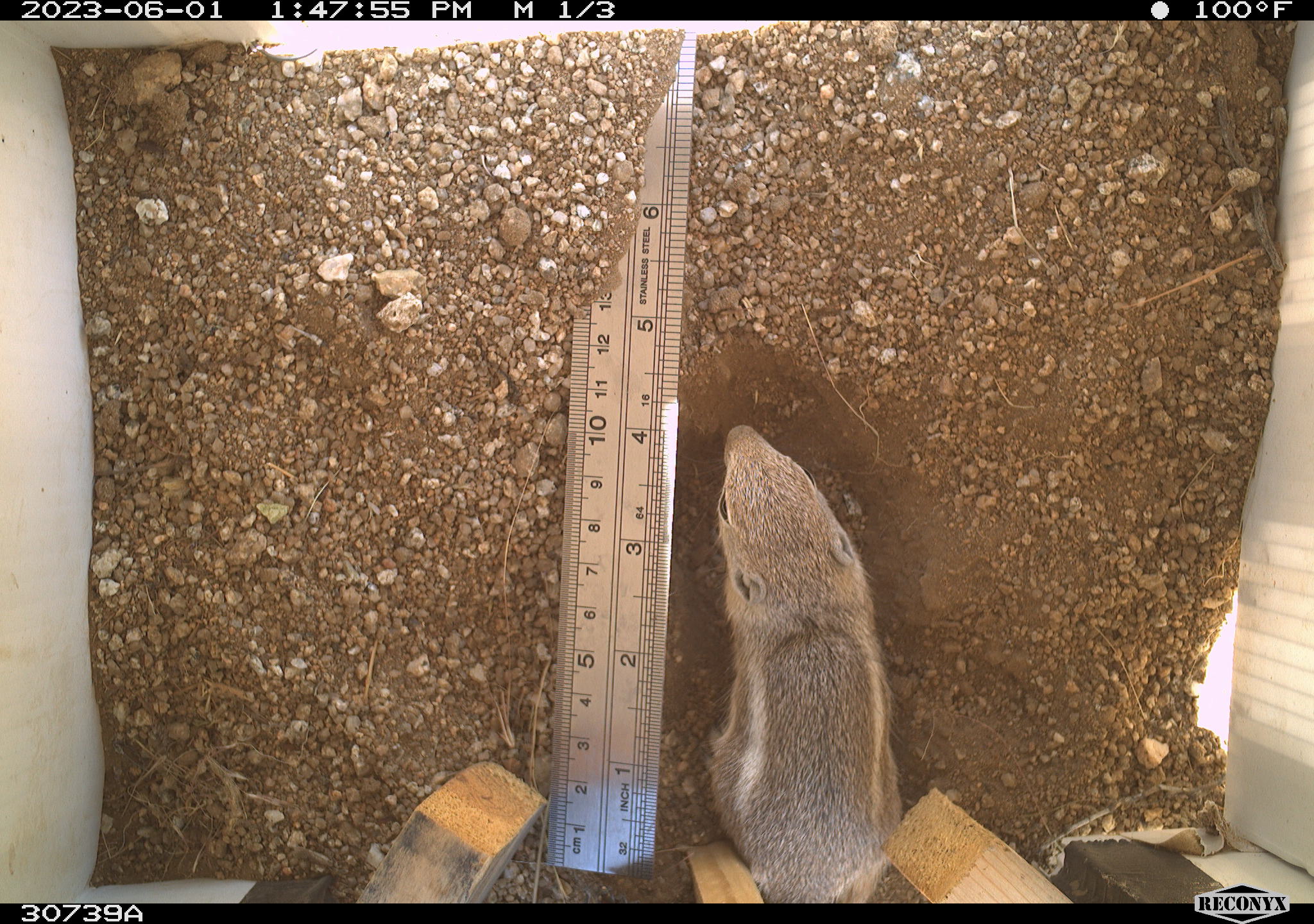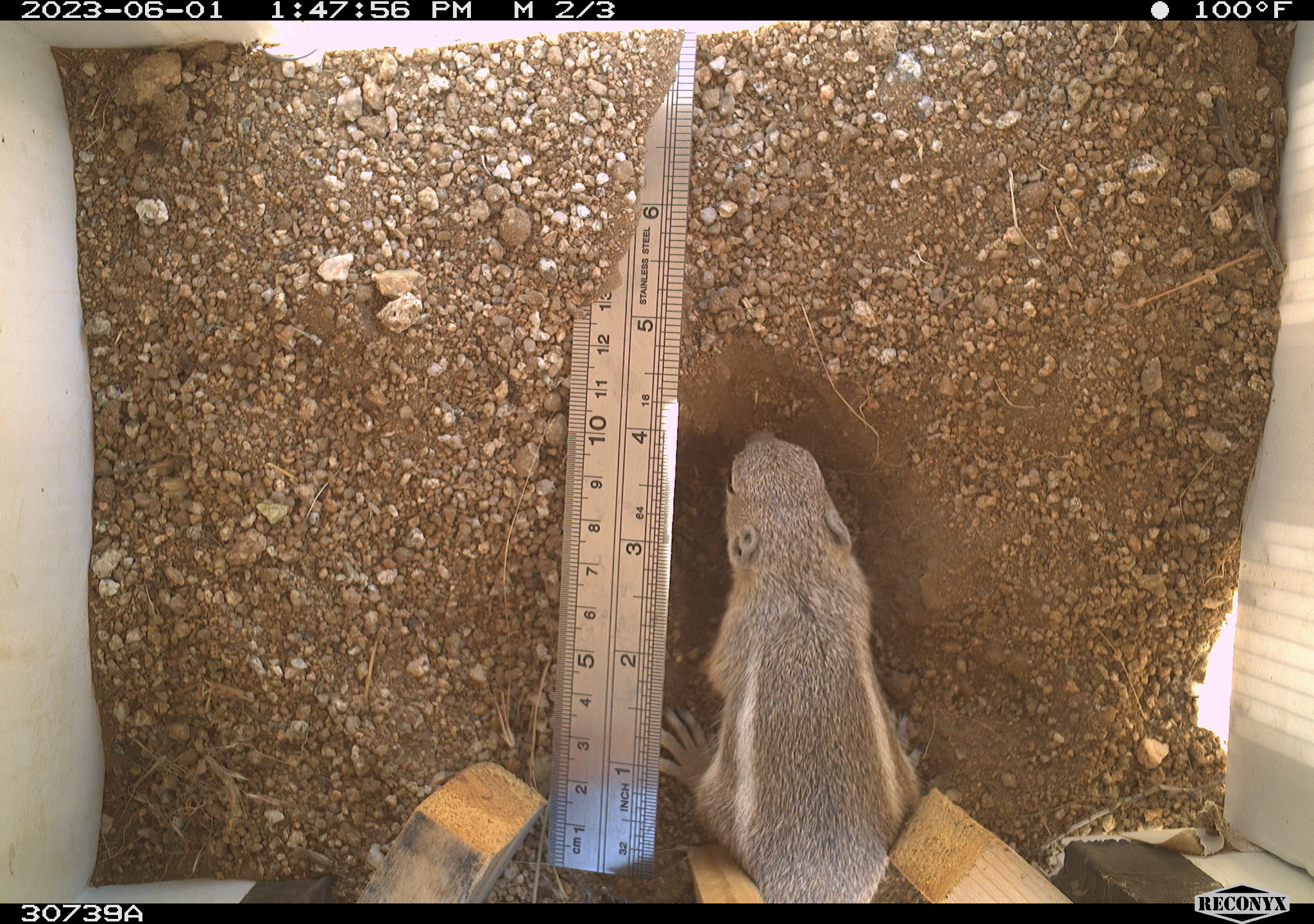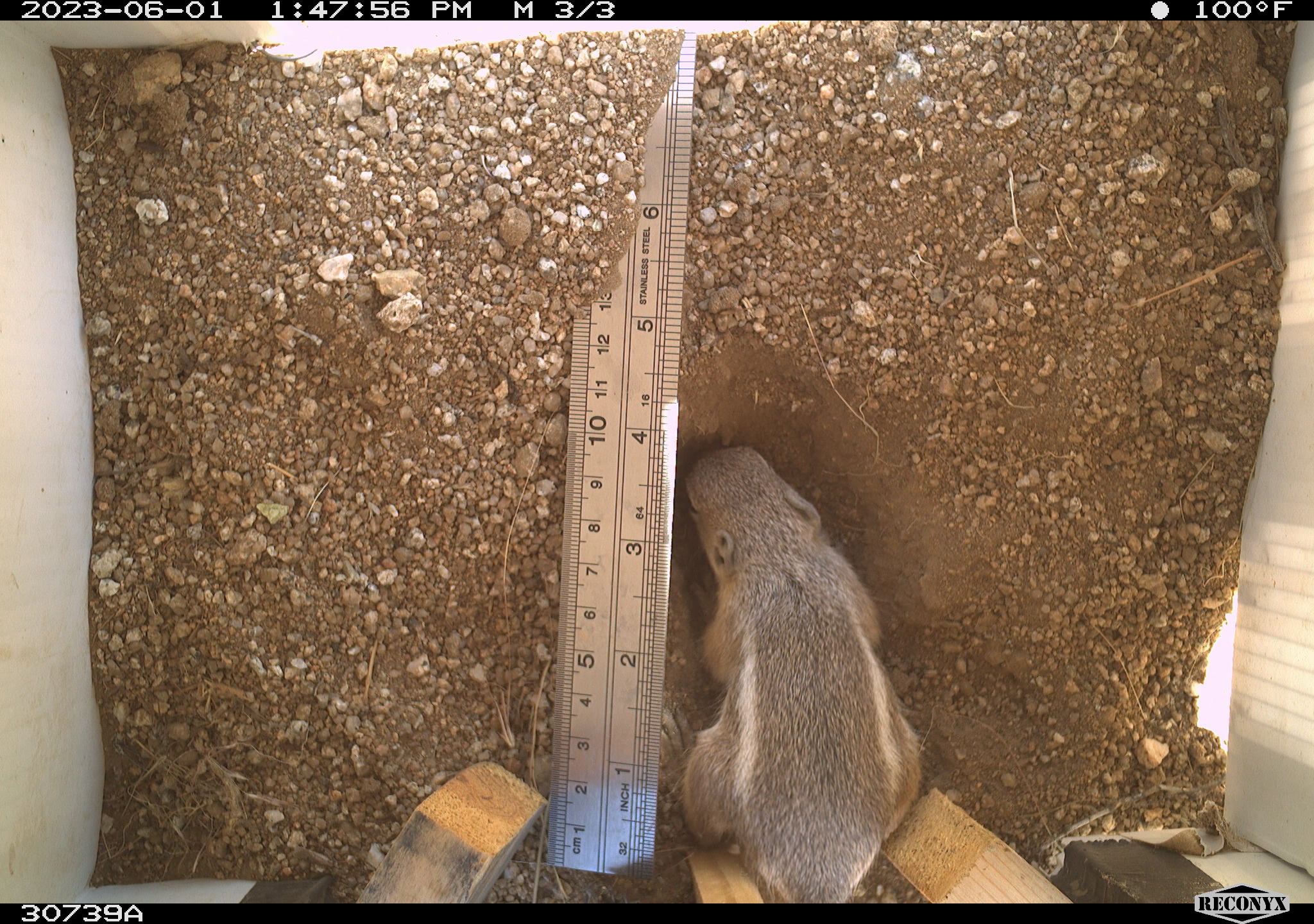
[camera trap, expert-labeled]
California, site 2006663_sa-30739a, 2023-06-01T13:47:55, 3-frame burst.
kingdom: Animalia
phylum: Chordata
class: Mammalia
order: Rodentia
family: Sciuridae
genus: Ammospermophilus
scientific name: Ammospermophilus leucurus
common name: white-tailed antelope squirrel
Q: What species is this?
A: White-tailed antelope squirrel (Ammospermophilus leucurus).